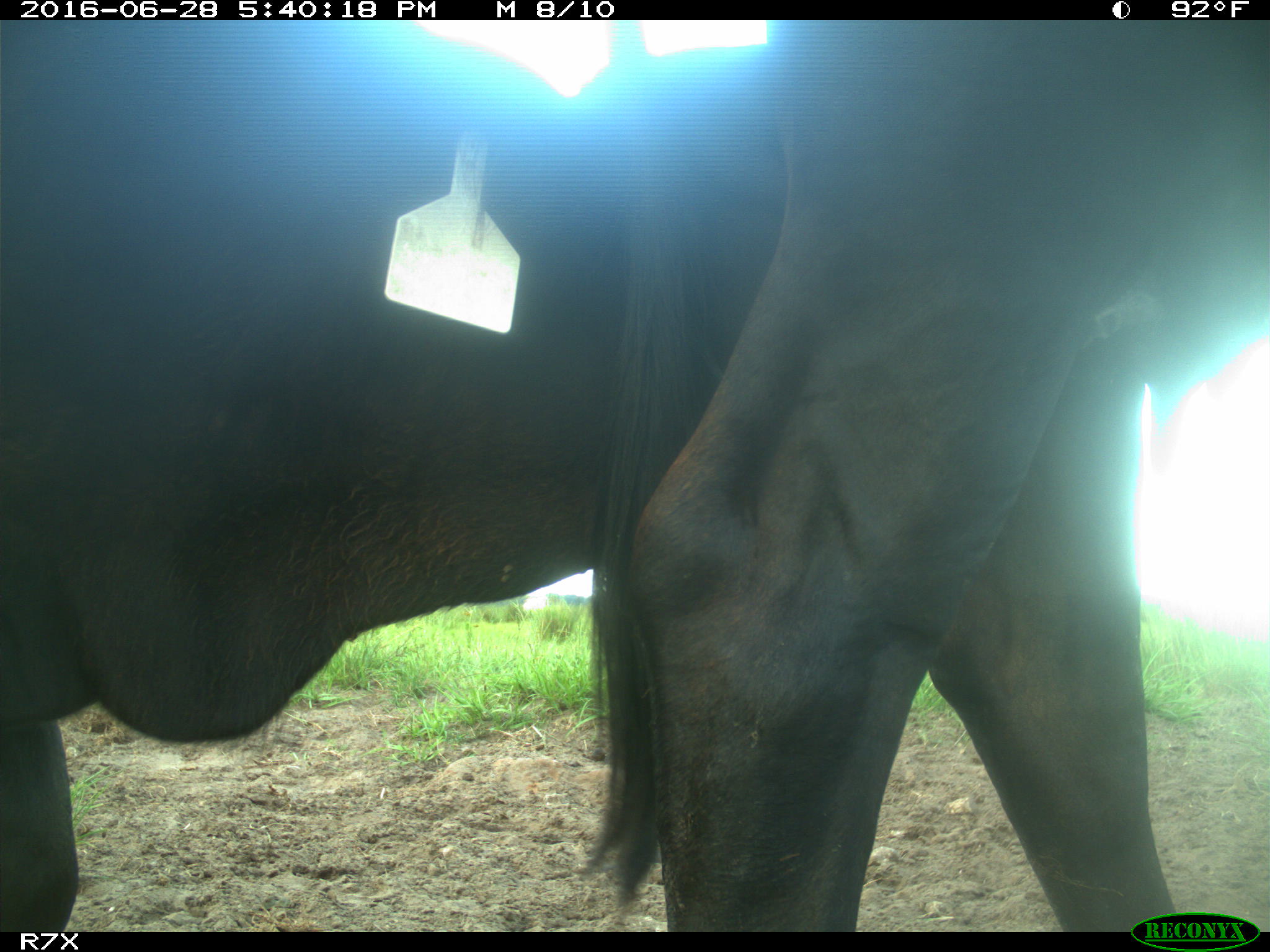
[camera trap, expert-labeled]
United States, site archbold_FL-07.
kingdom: Animalia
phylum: Chordata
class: Mammalia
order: Artiodactyla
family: Bovidae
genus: Bos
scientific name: Bos taurus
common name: domestic cow